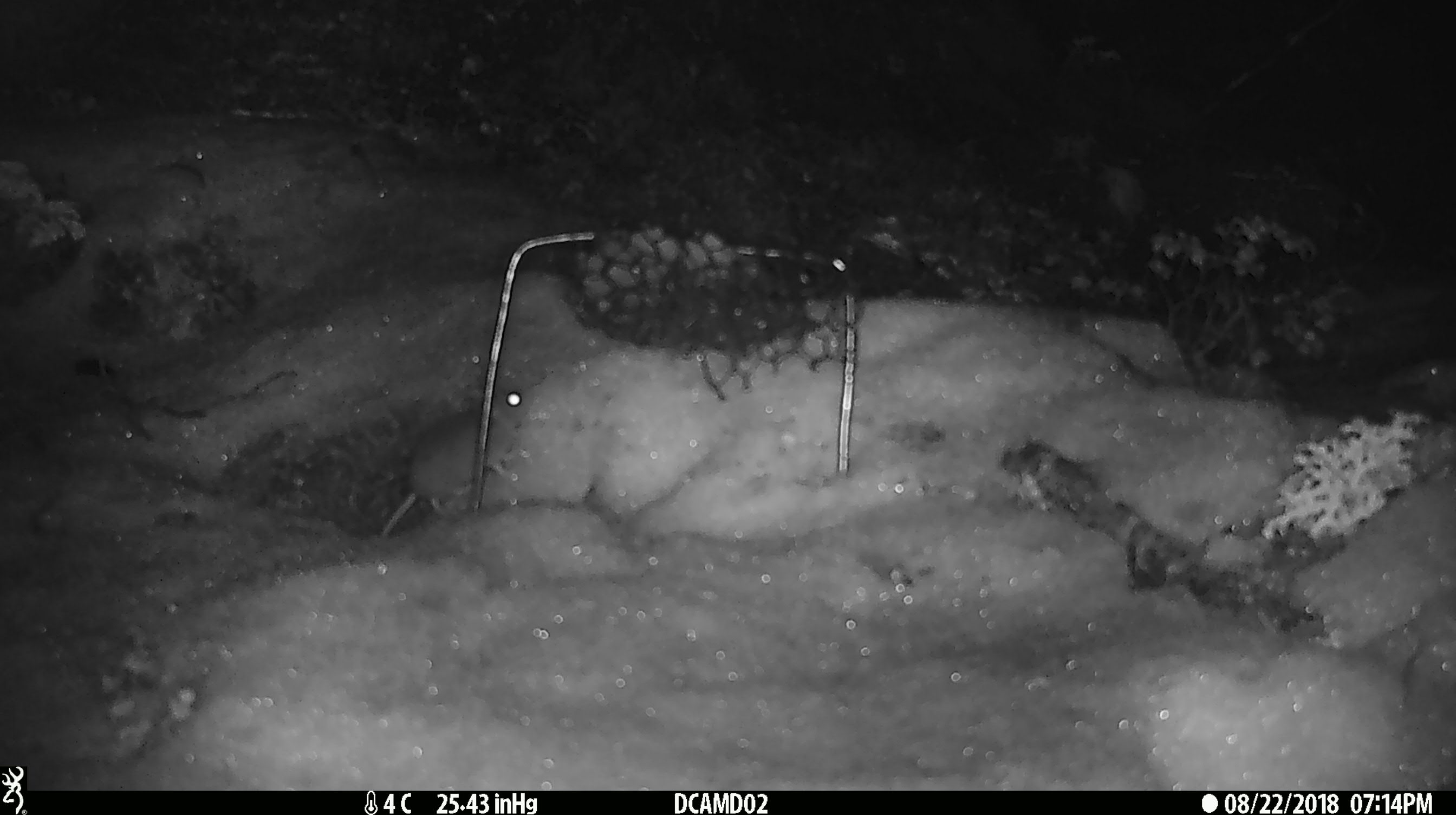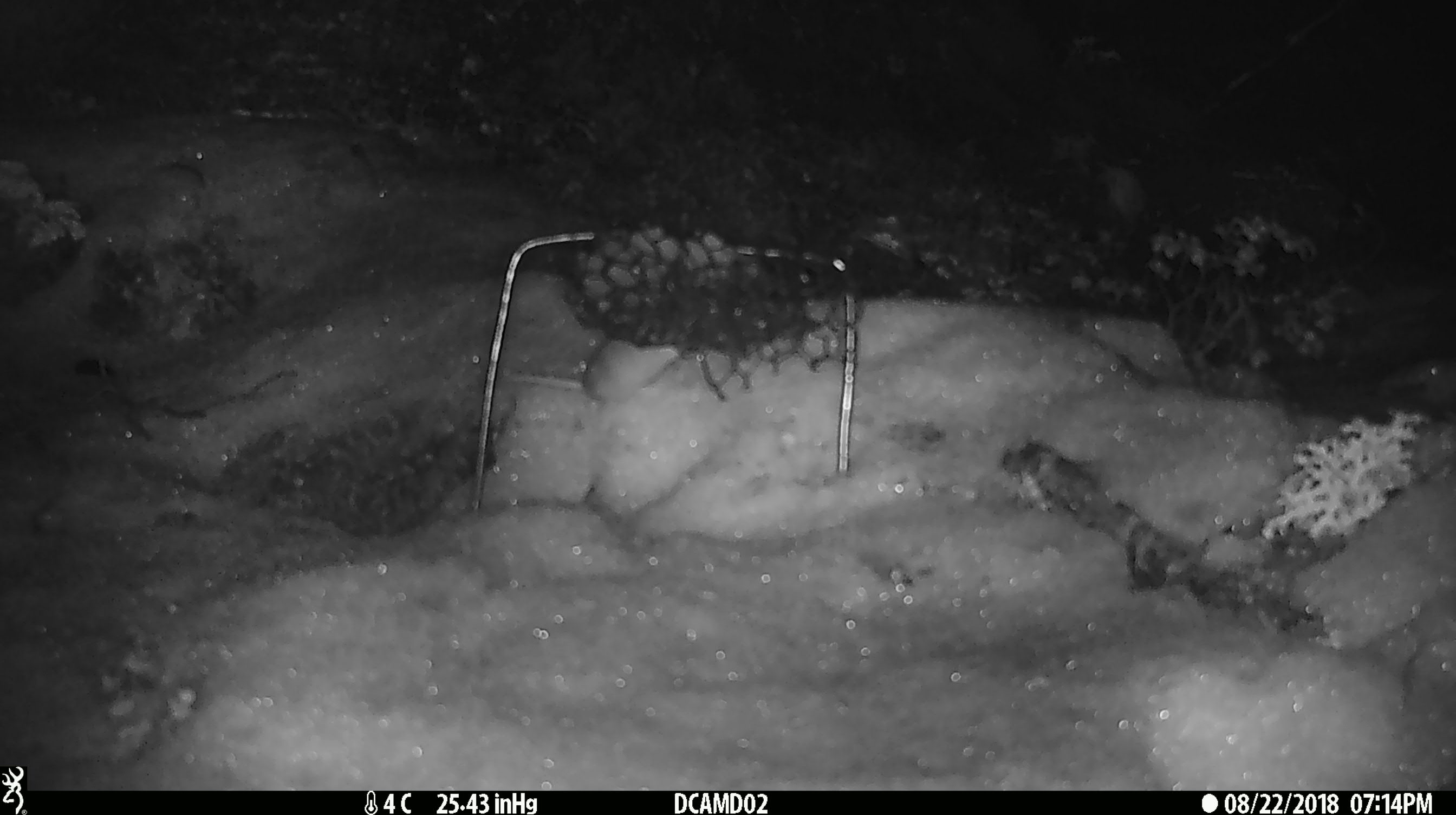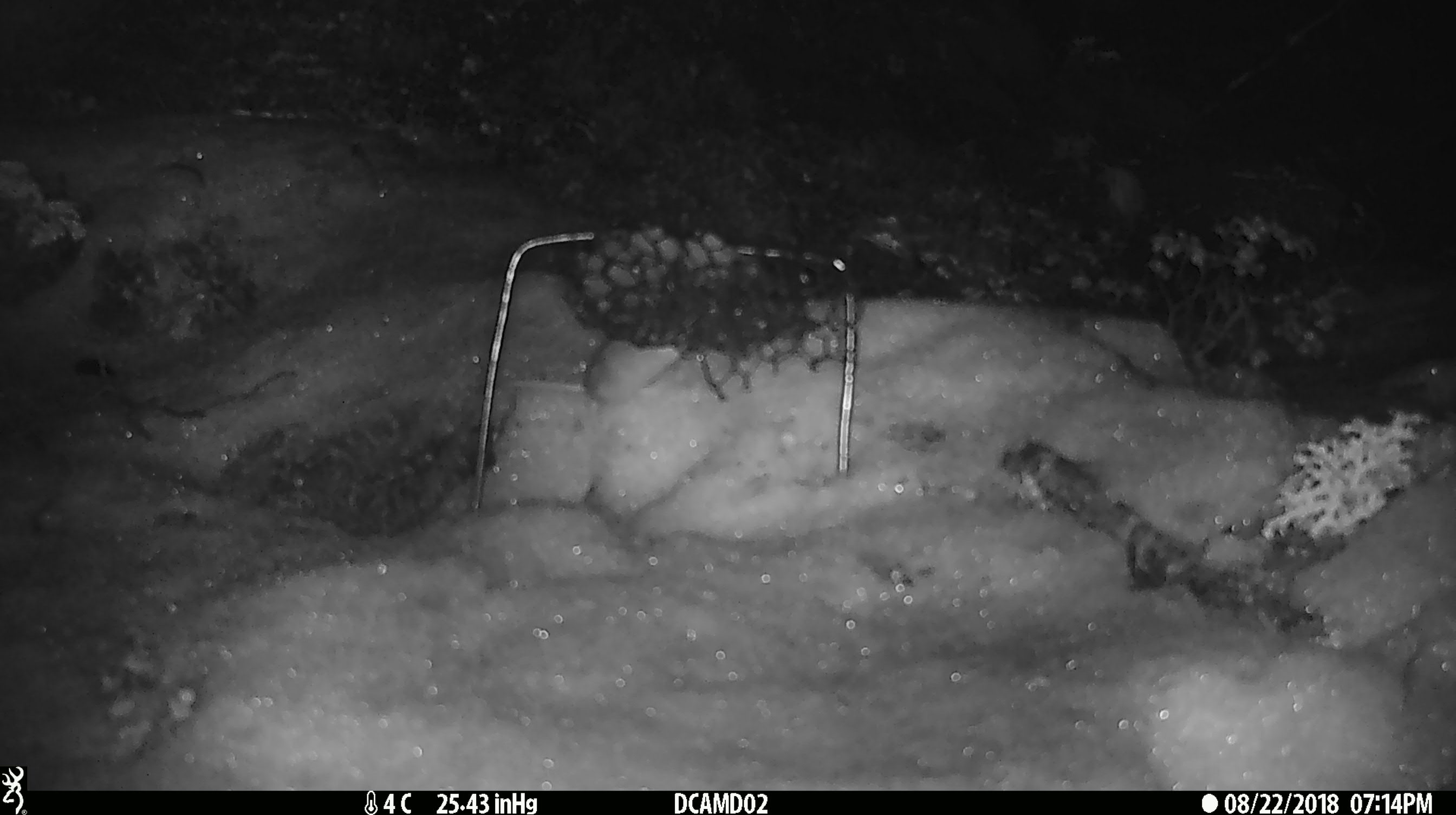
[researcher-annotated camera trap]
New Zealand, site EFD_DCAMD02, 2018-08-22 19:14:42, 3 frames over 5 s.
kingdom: Animalia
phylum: Chordata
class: Mammalia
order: Rodentia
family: Muridae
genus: Mus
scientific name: Mus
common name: mouse